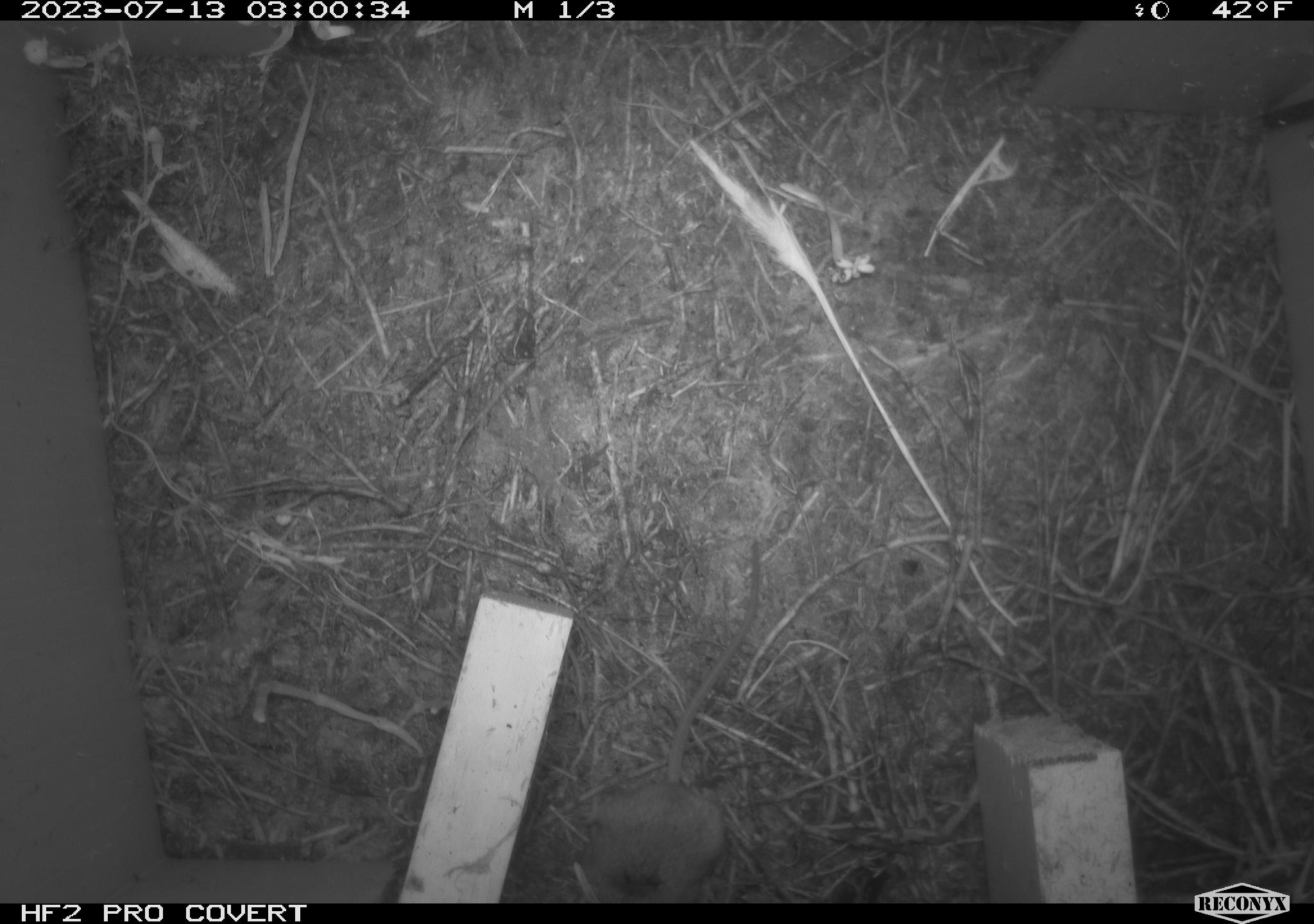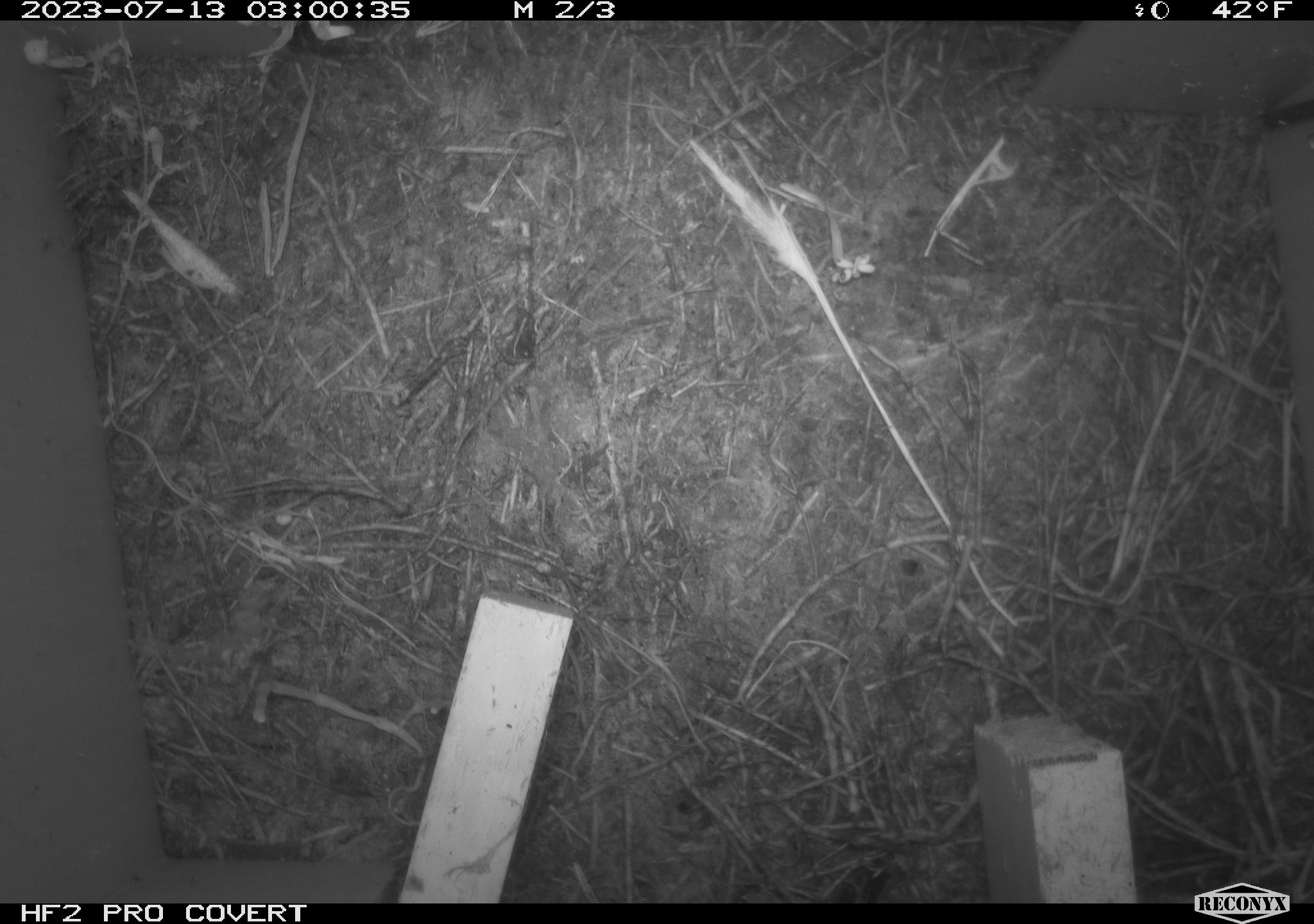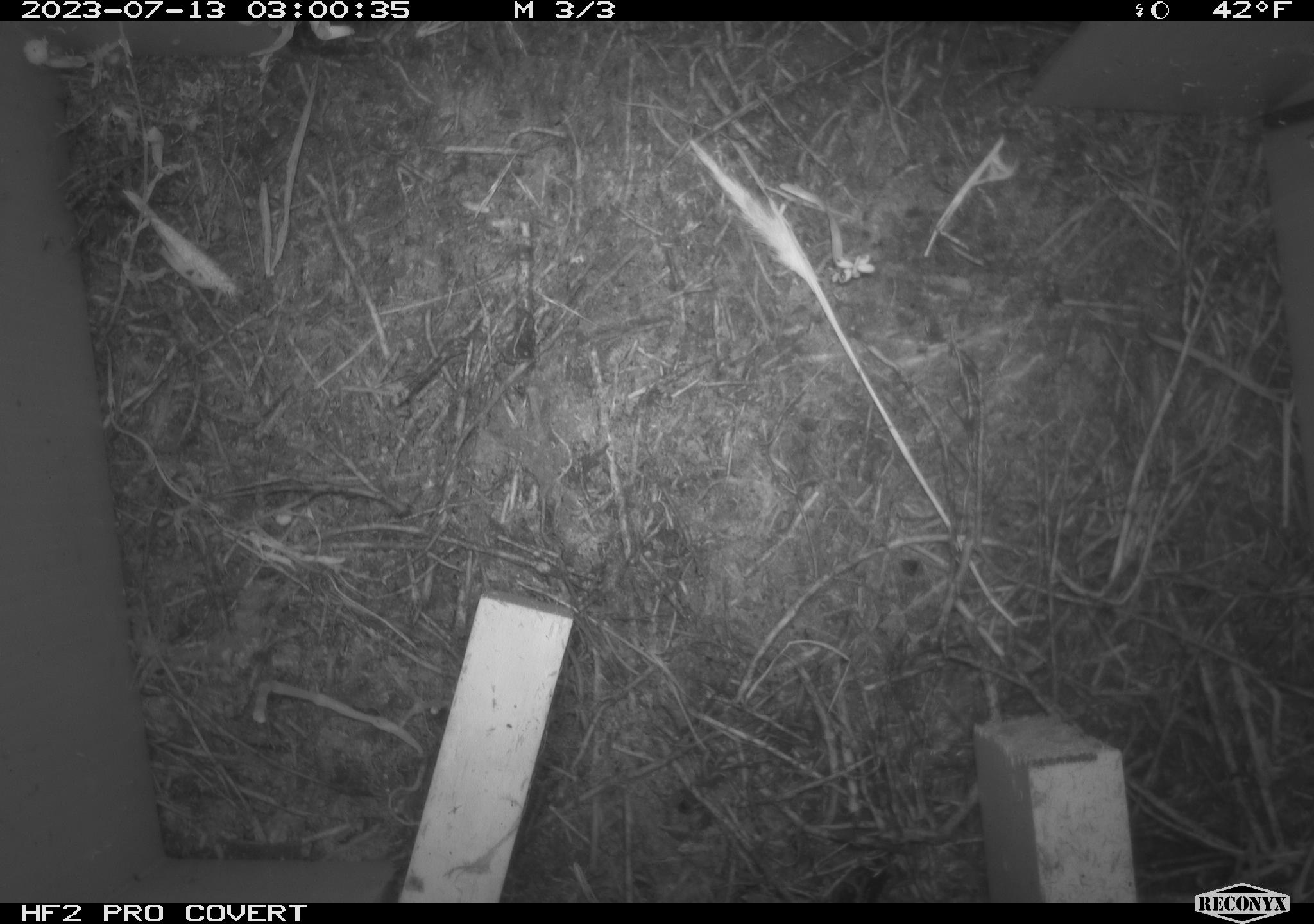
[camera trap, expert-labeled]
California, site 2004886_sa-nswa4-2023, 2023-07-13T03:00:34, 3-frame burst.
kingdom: Animalia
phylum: Chordata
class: Mammalia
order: Rodentia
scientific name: Rodentia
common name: mouse species